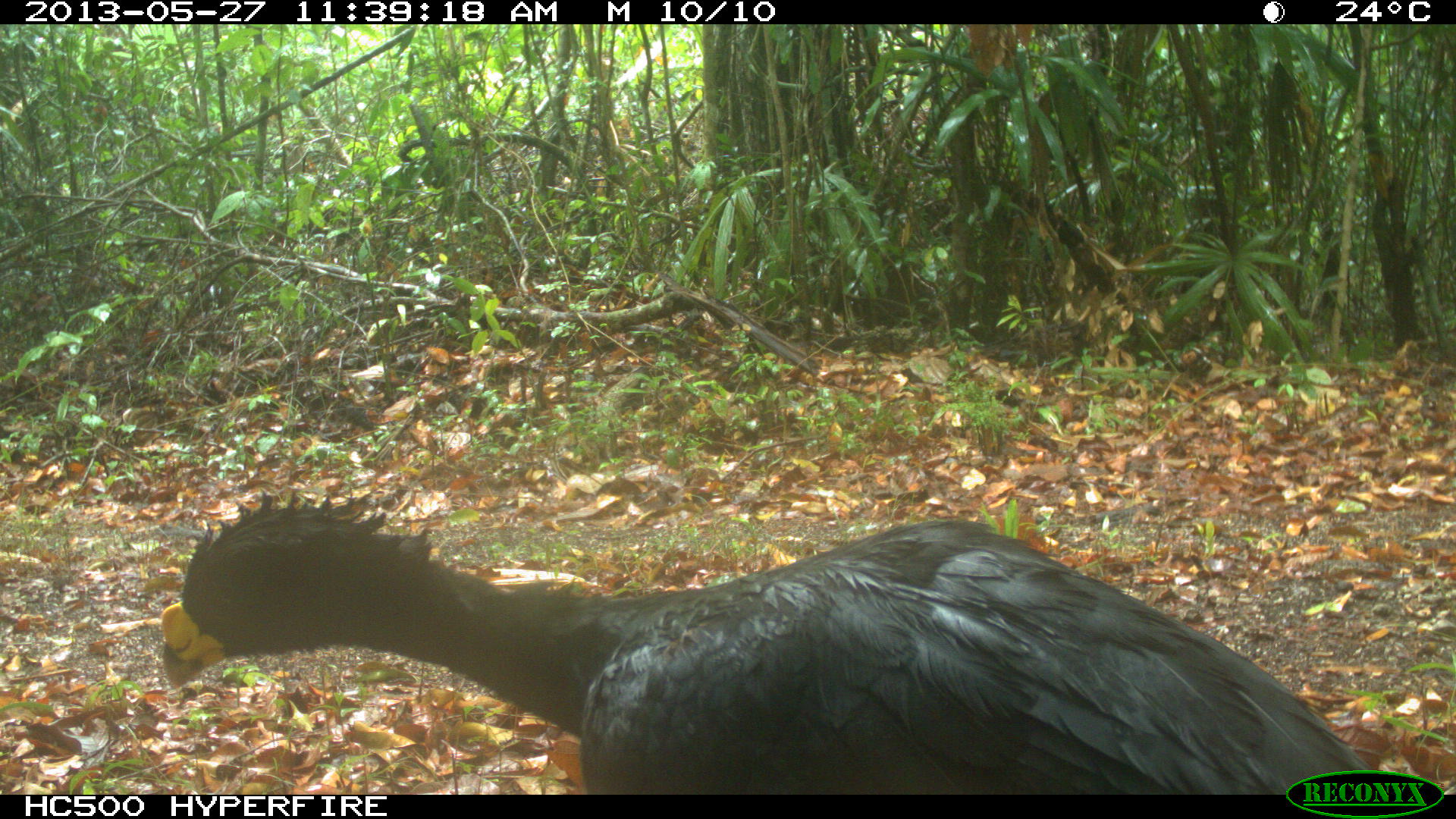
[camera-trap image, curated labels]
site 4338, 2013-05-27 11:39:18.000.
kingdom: Animalia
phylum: Chordata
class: Aves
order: Galliformes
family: Cracidae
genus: Crax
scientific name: Crax rubra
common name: great curassow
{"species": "Crax rubra (great curassow)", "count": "1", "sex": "male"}